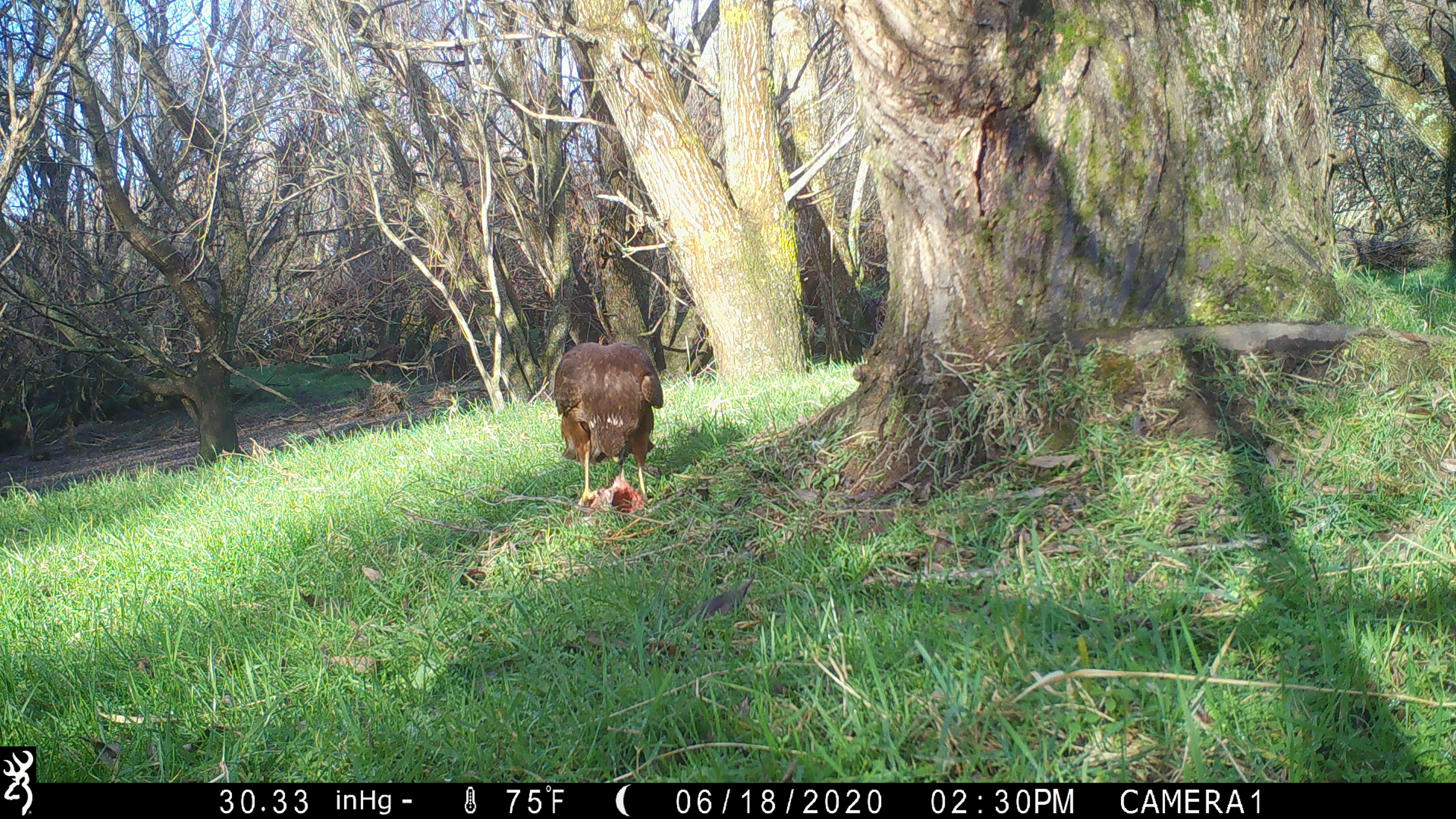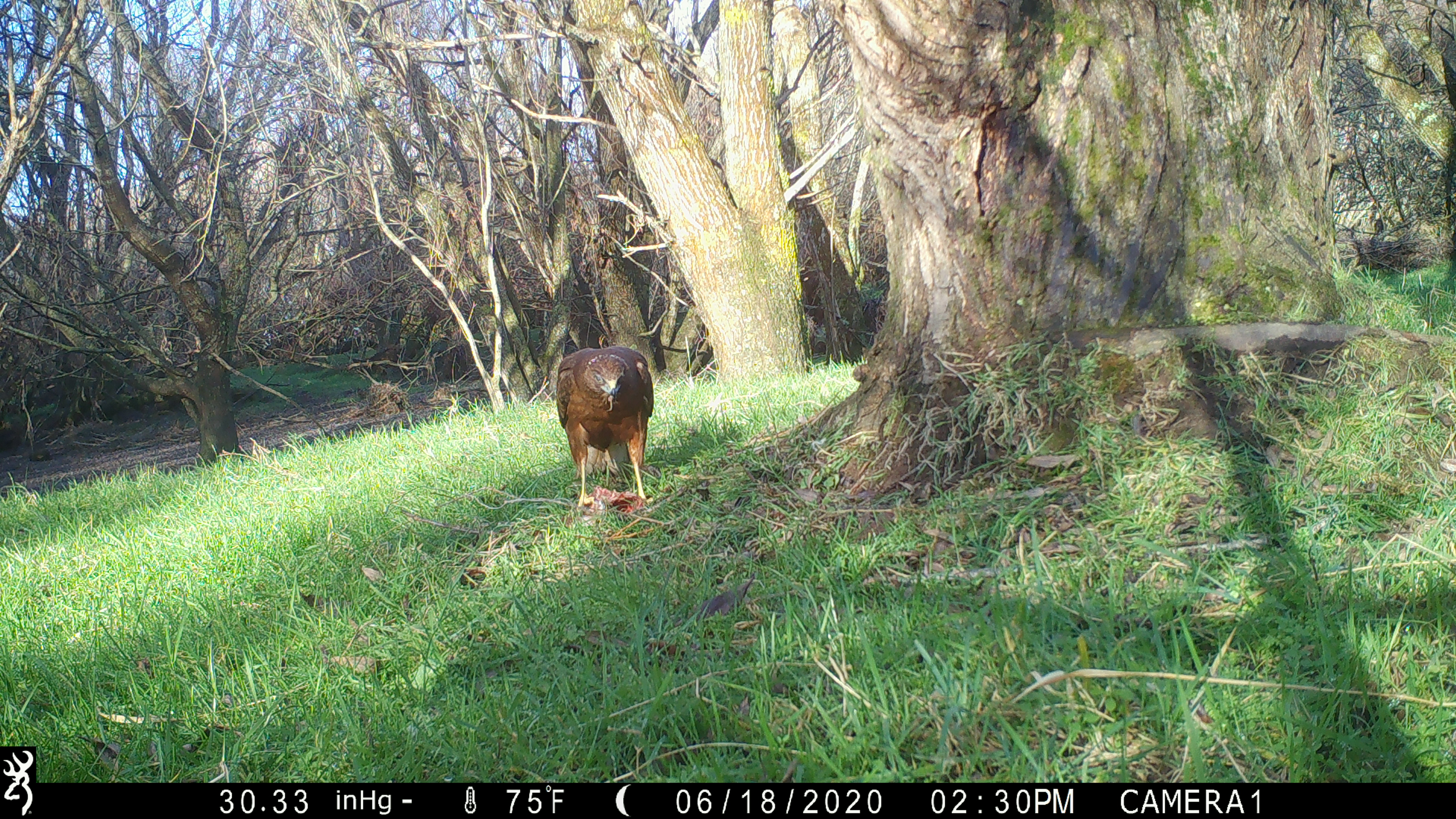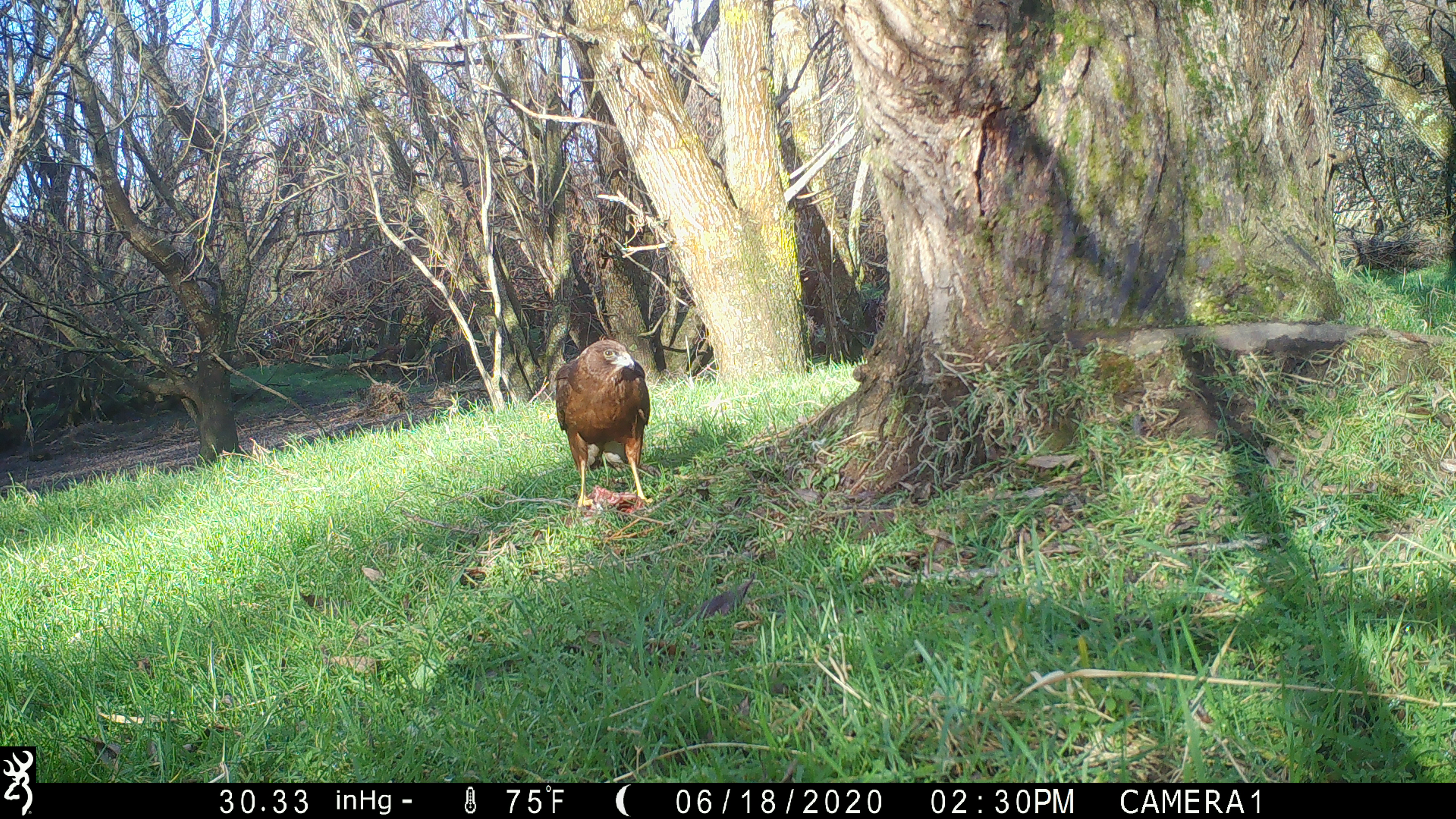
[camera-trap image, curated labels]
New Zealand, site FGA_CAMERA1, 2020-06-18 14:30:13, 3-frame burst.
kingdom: Animalia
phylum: Chordata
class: Aves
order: Accipitriformes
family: Accipitridae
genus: Circus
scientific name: Circus approximans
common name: swamp harrier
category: harrier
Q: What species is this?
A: Harrier (swamp harrier) (Circus approximans).